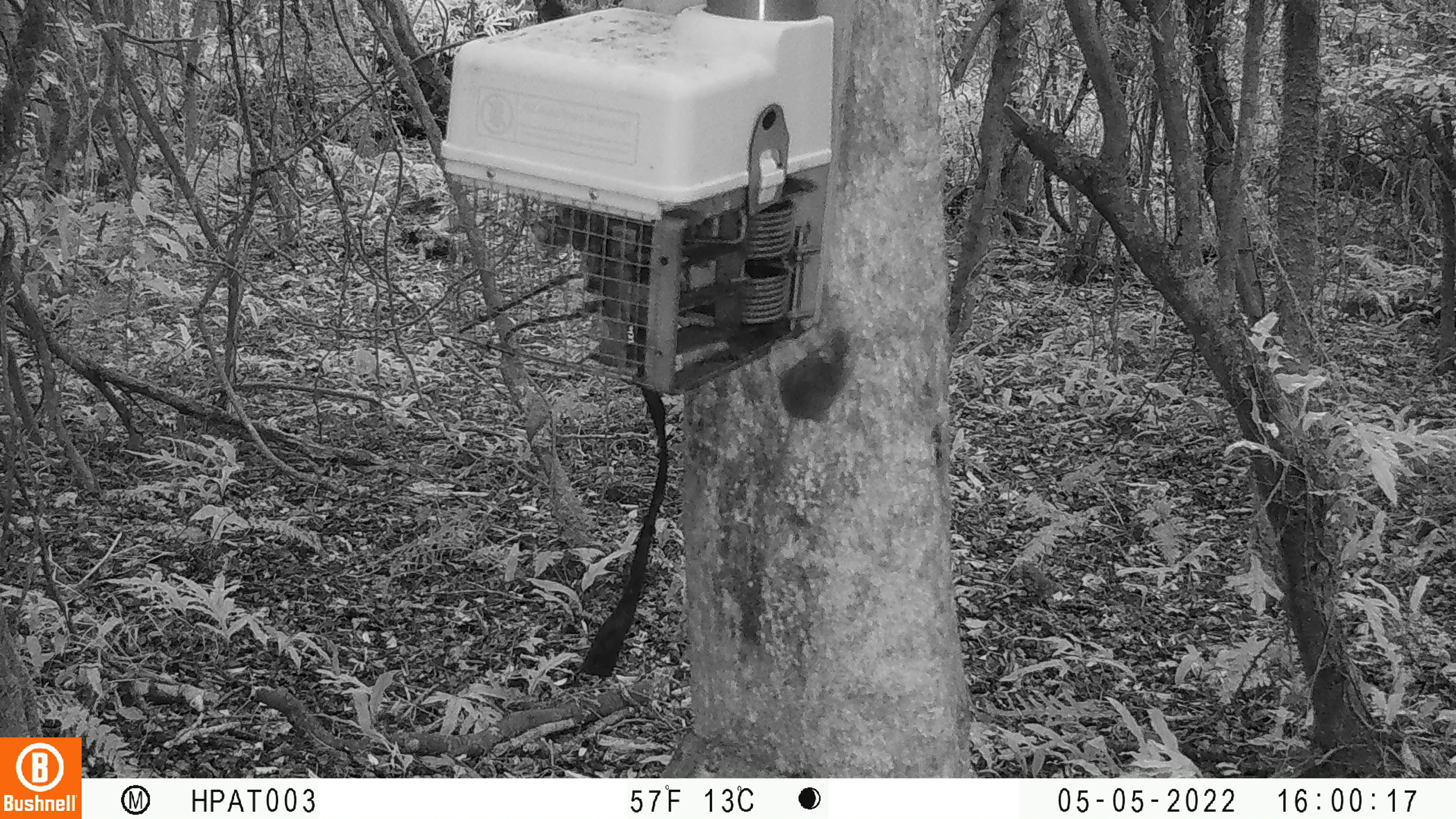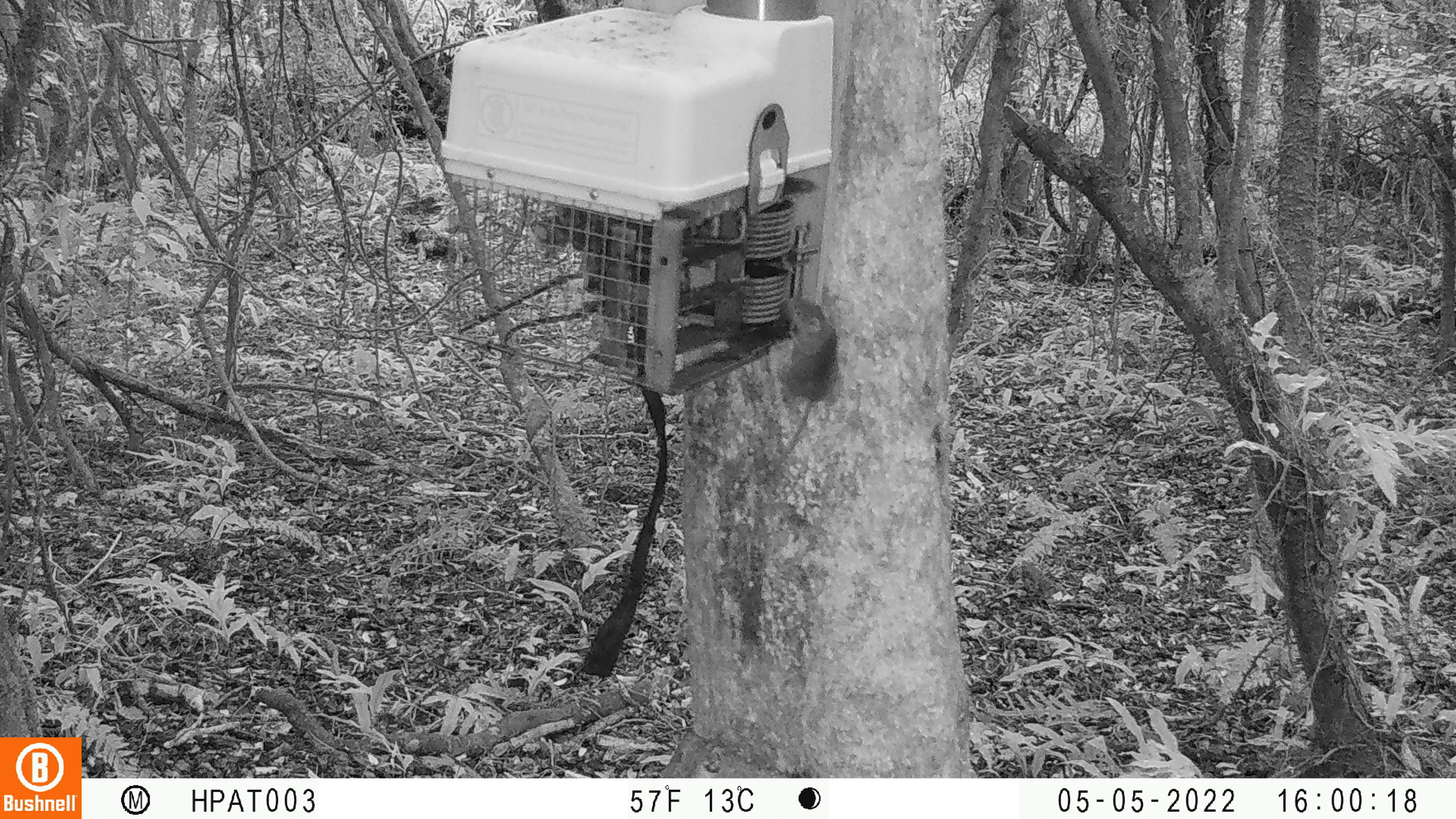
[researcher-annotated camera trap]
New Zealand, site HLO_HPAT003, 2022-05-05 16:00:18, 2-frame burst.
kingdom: Animalia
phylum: Chordata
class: Mammalia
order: Rodentia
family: Muridae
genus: Mus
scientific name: Mus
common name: mouse